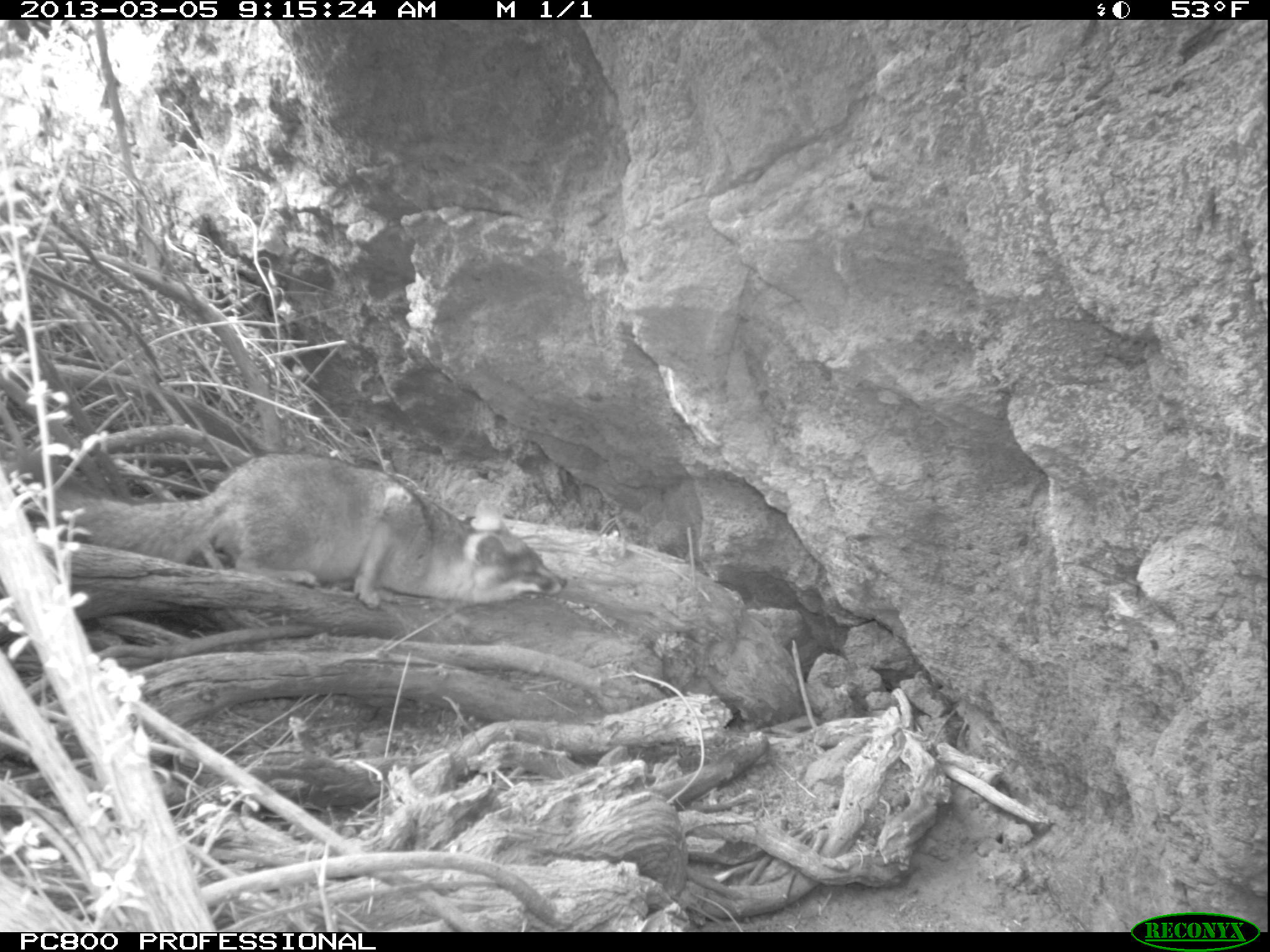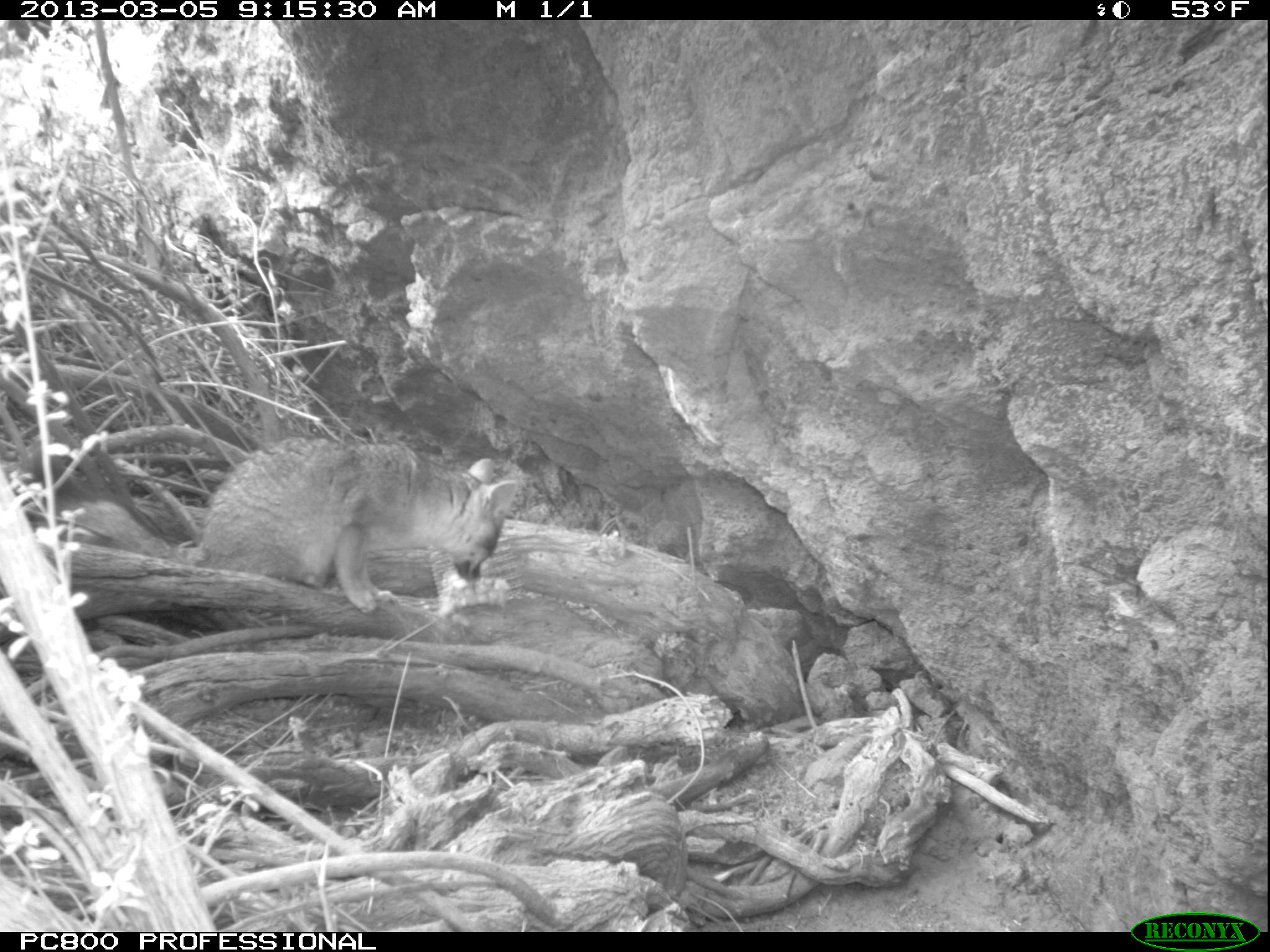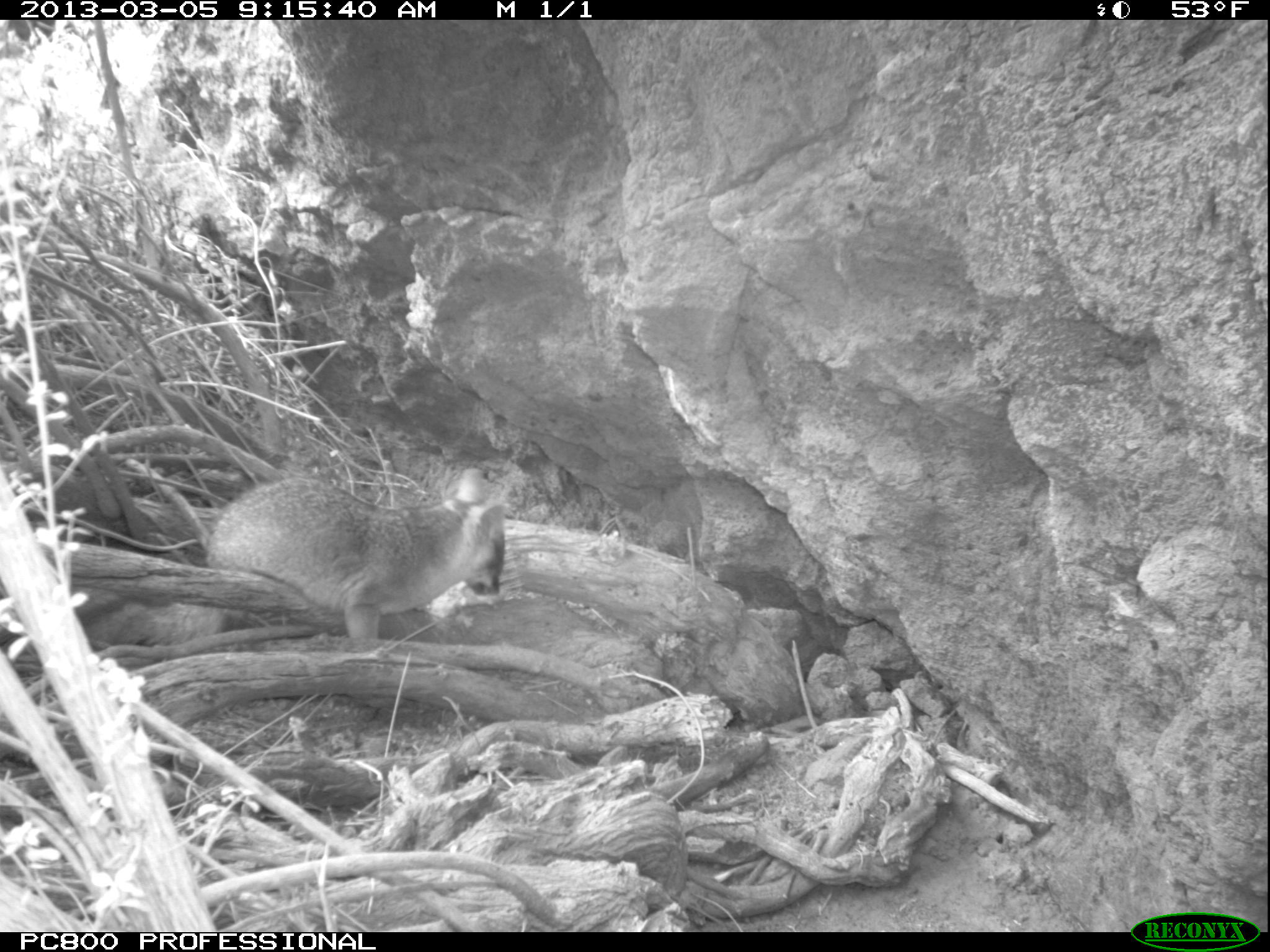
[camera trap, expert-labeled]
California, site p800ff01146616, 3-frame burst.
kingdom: Animalia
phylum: Chordata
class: Mammalia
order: Carnivora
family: Canidae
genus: Urocyon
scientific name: Urocyon littoralis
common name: island fox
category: fox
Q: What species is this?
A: Fox (island fox) (Urocyon littoralis).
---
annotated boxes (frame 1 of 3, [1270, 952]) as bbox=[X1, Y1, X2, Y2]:
fox: bbox=[1, 445, 567, 609]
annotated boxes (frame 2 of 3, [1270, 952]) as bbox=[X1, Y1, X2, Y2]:
fox: bbox=[70, 432, 522, 617]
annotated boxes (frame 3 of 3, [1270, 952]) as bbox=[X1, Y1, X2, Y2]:
fox: bbox=[50, 469, 510, 641]